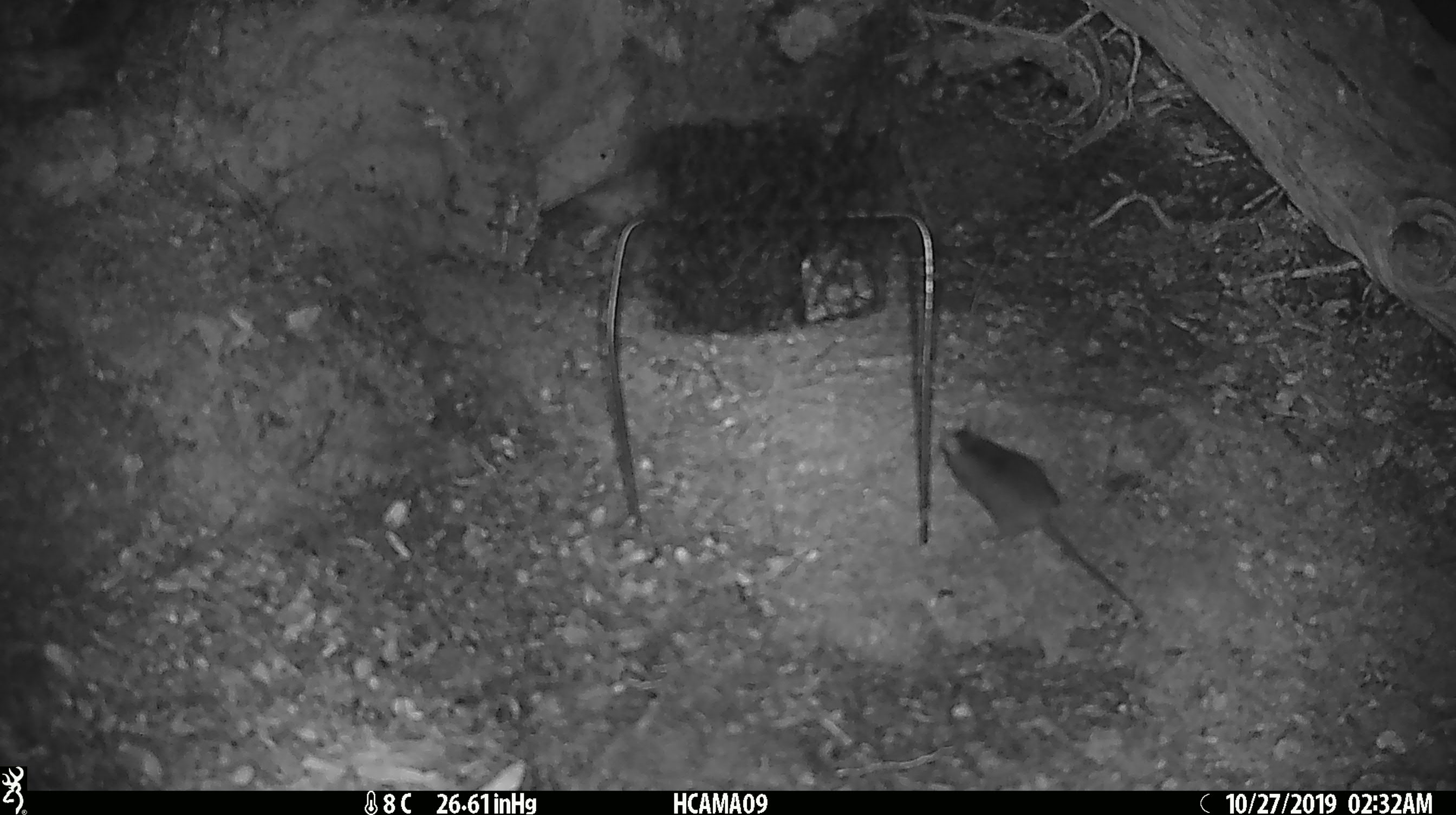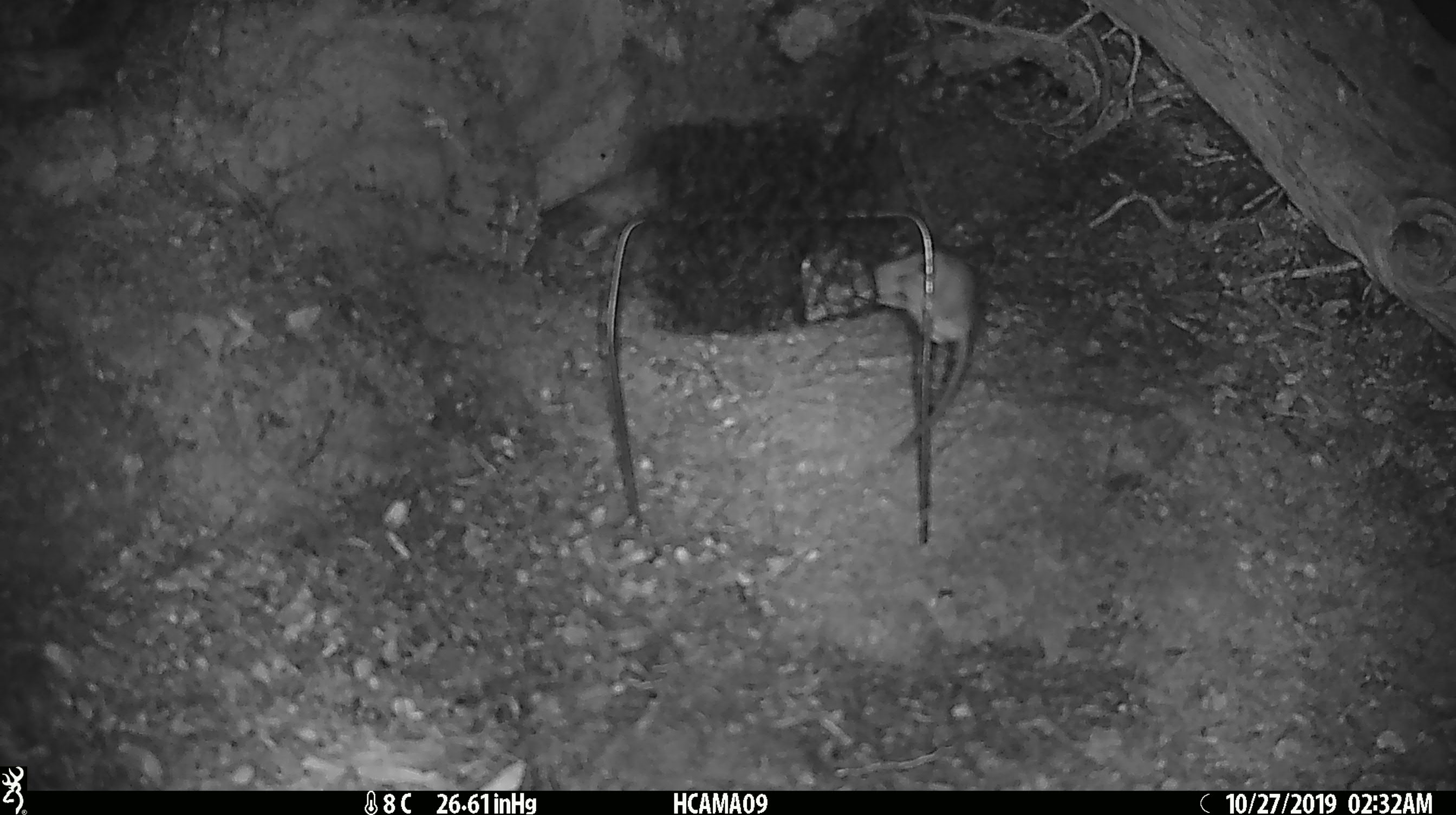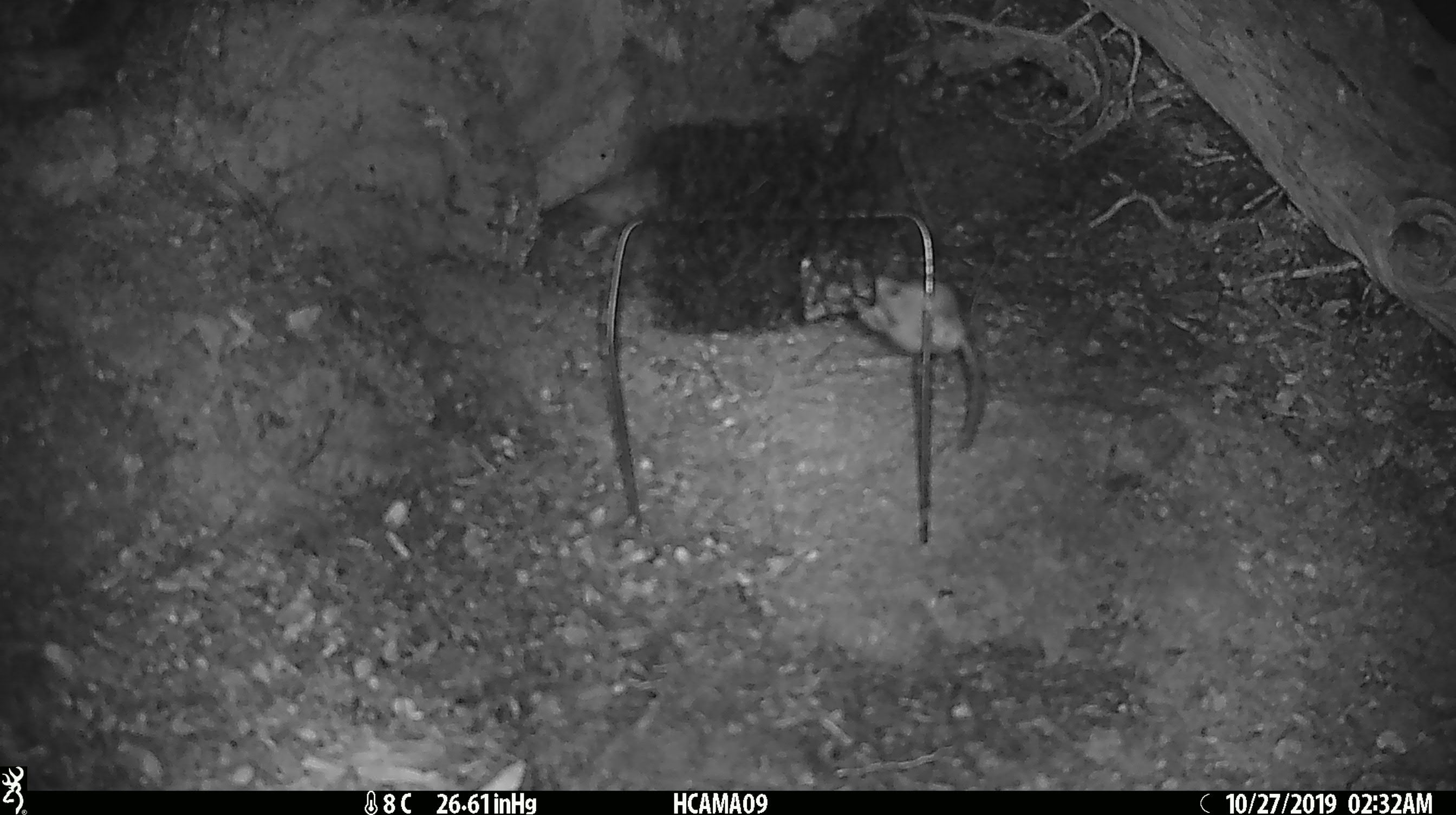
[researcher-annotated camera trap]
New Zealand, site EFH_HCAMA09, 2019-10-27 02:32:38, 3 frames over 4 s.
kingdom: Animalia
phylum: Chordata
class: Mammalia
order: Rodentia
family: Muridae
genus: Mus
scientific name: Mus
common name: mouse